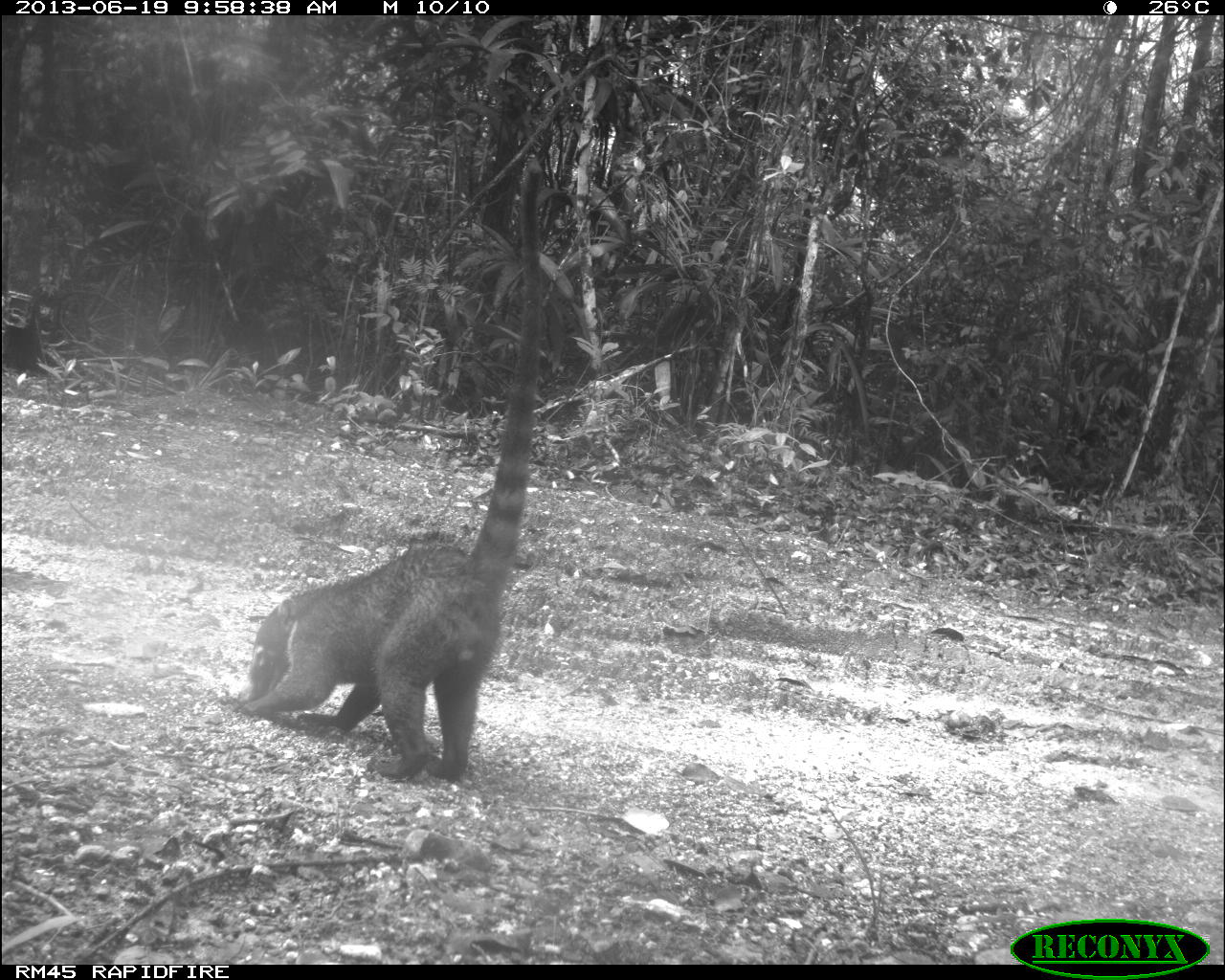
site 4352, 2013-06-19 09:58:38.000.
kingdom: Animalia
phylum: Chordata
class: Mammalia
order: Carnivora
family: Procyonidae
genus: Nasua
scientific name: Nasua narica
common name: white-nosed coati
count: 1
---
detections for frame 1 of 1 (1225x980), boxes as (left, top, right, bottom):
nasua narica: (235, 153, 547, 778)